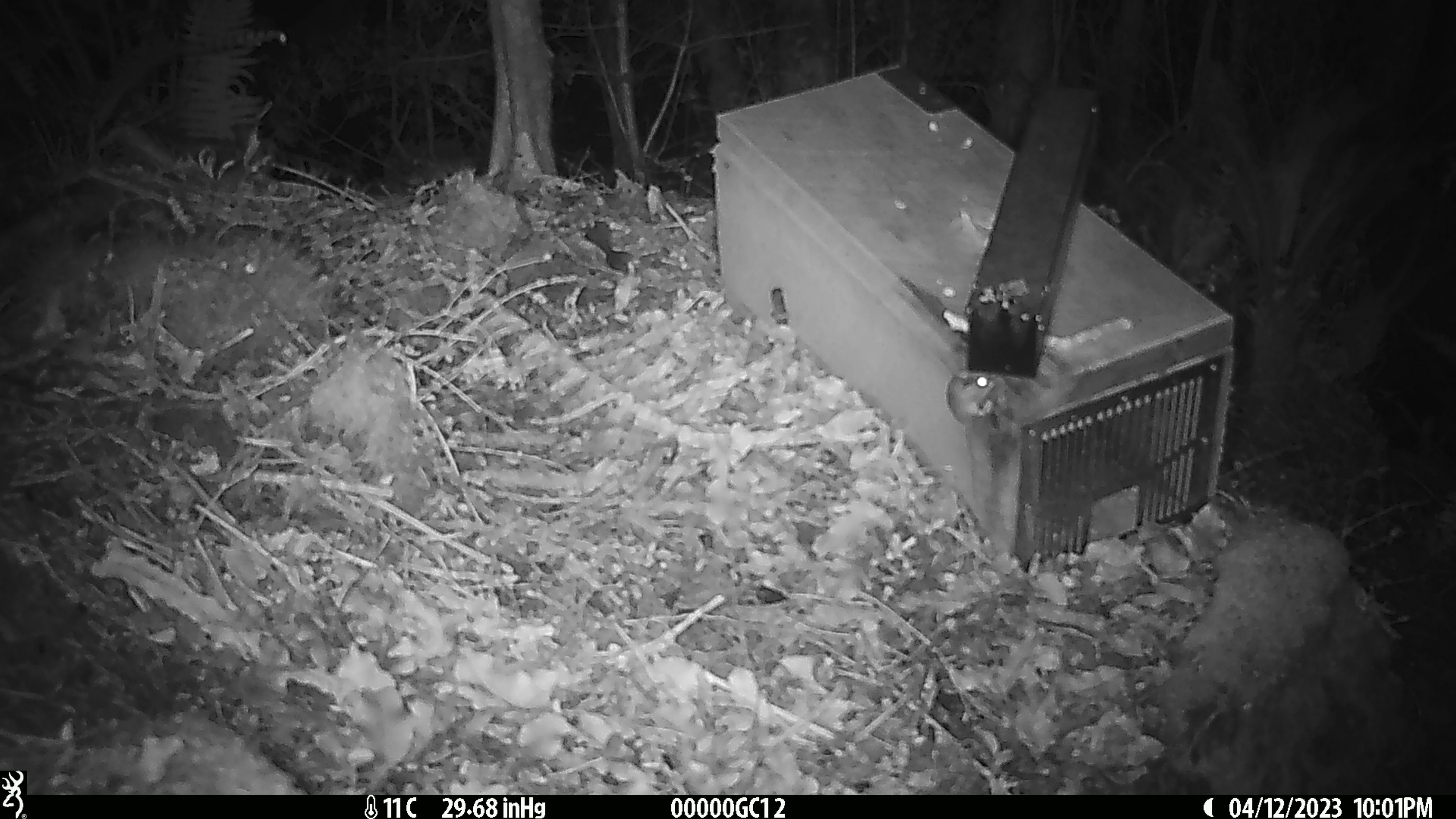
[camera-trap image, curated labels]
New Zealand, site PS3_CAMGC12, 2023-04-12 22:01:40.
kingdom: Animalia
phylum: Chordata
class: Mammalia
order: Rodentia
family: Muridae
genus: Mus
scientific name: Mus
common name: mouse